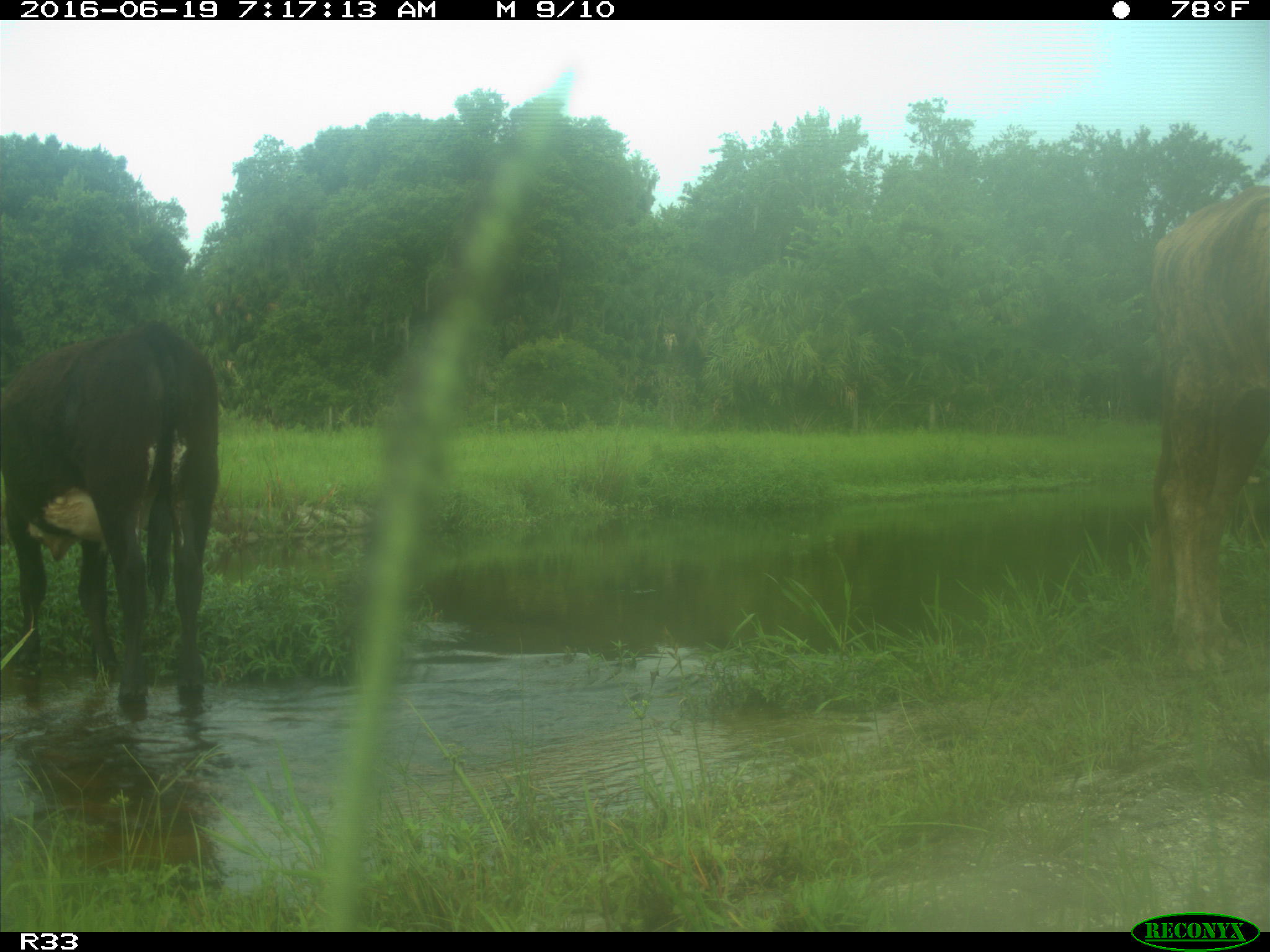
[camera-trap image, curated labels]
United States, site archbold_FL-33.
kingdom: Animalia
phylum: Chordata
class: Mammalia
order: Artiodactyla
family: Bovidae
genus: Bos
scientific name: Bos taurus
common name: domestic cow